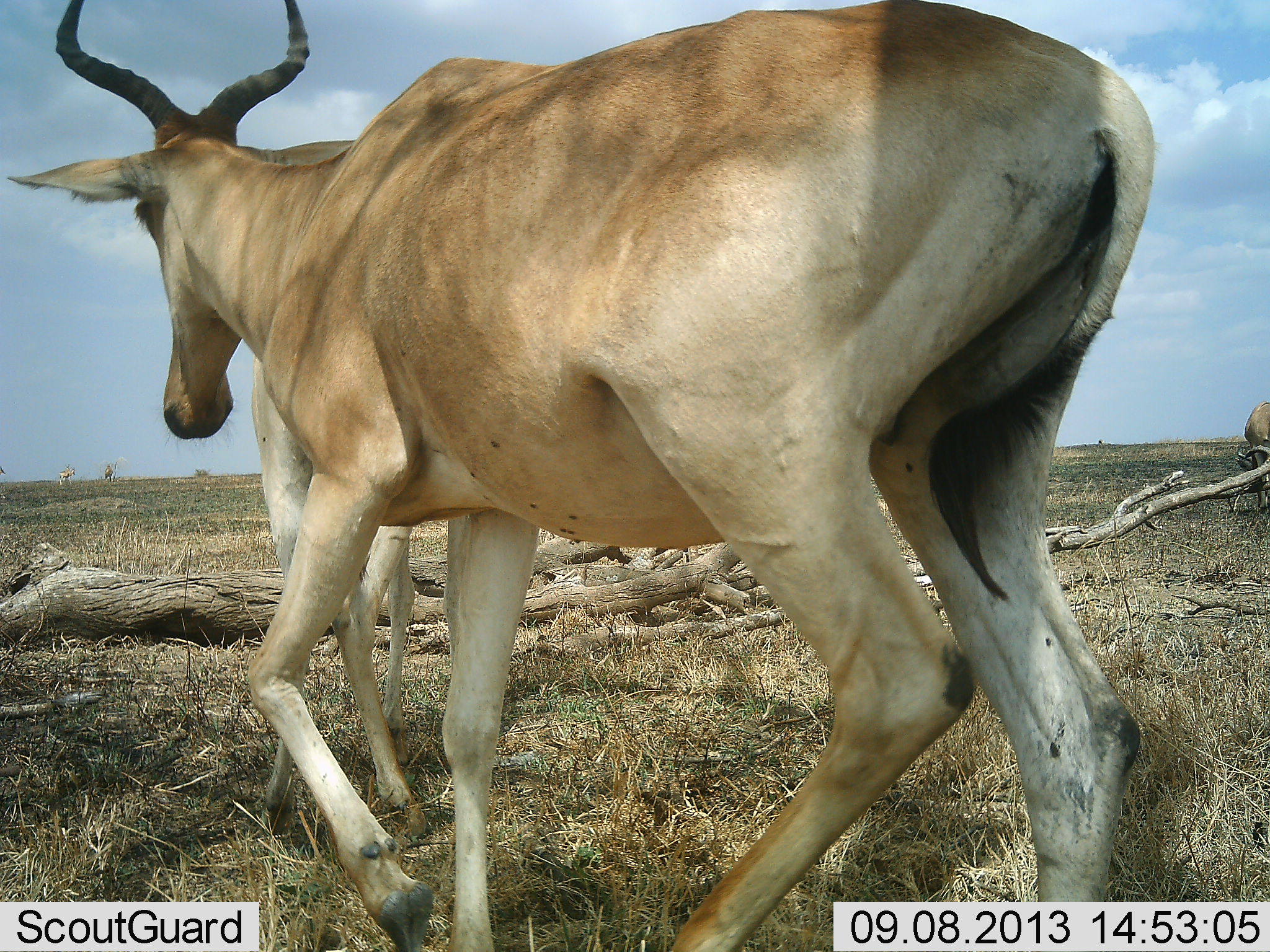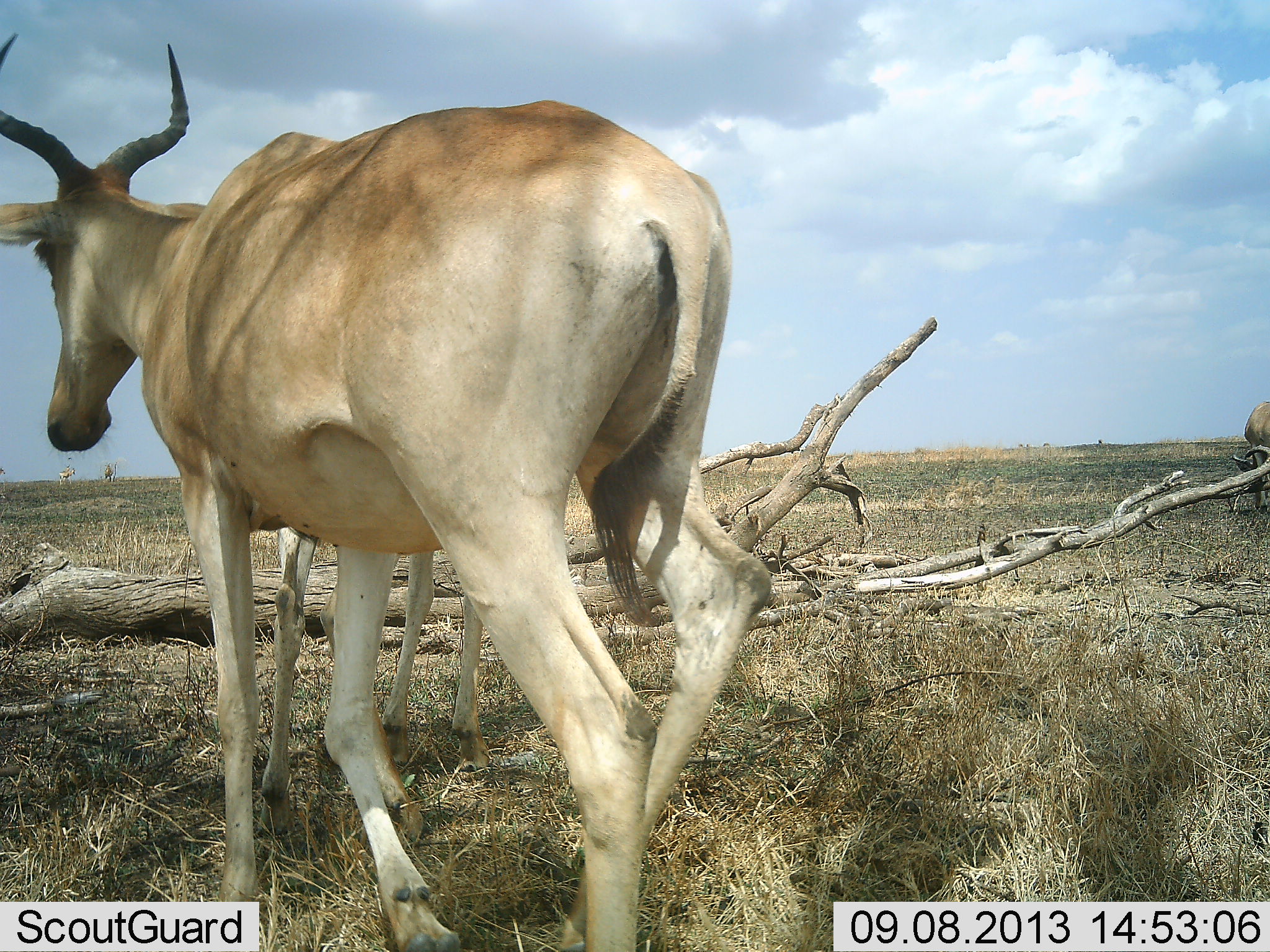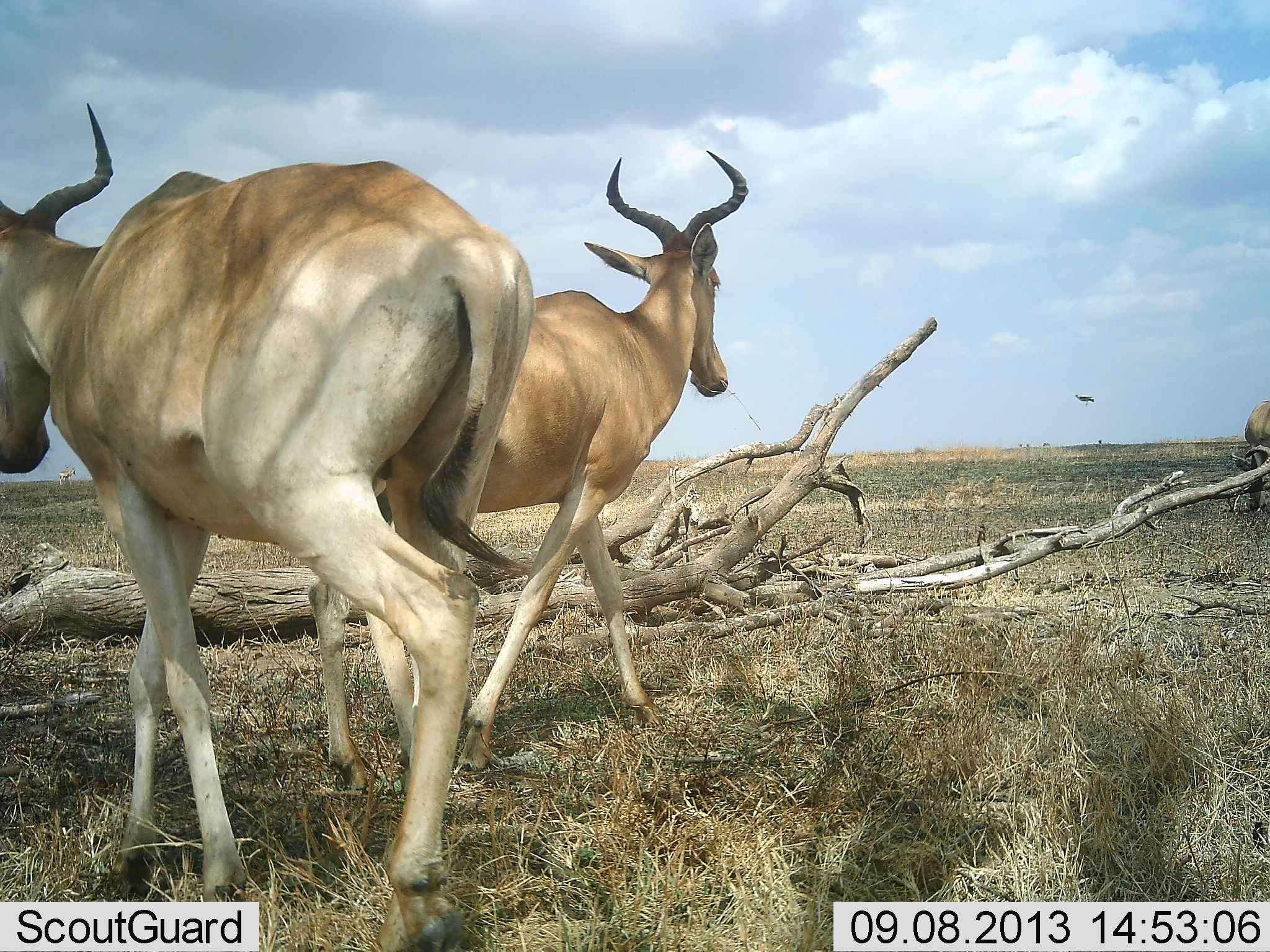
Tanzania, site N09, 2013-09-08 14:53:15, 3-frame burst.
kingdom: Animalia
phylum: Chordata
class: Mammalia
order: Artiodactyla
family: Bovidae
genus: Alcelaphus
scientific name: Alcelaphus buselaphus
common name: hartebeest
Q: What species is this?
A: Hartebeest (Alcelaphus buselaphus).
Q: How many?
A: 3.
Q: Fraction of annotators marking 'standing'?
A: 50%.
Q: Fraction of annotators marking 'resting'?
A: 0%.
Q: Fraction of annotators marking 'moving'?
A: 100%.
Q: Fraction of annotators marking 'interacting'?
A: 0%.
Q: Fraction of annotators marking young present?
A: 0%.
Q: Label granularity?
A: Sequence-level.